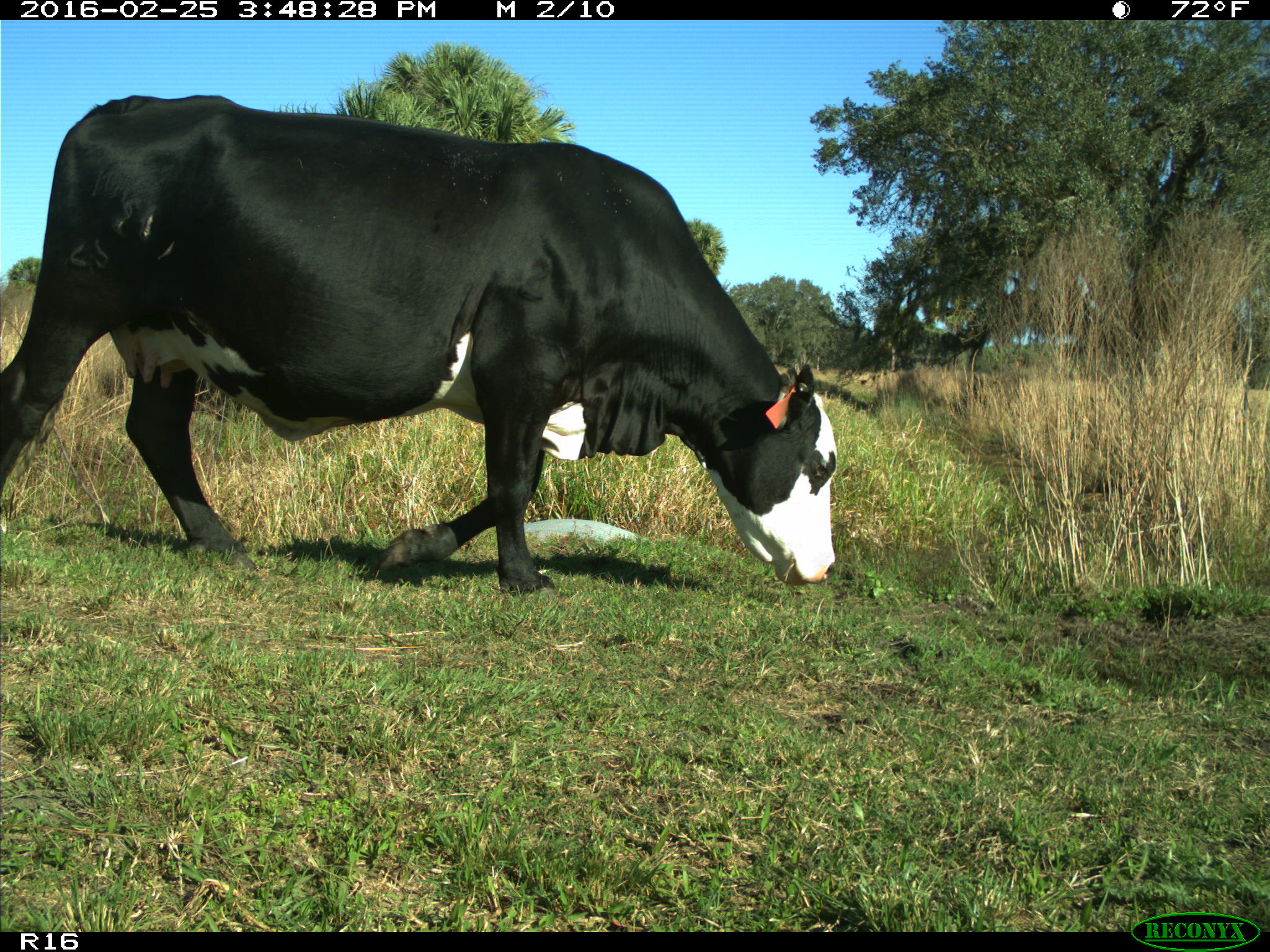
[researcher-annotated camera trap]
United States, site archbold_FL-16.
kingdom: Animalia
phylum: Chordata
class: Mammalia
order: Artiodactyla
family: Bovidae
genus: Bos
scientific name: Bos taurus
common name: domestic cow